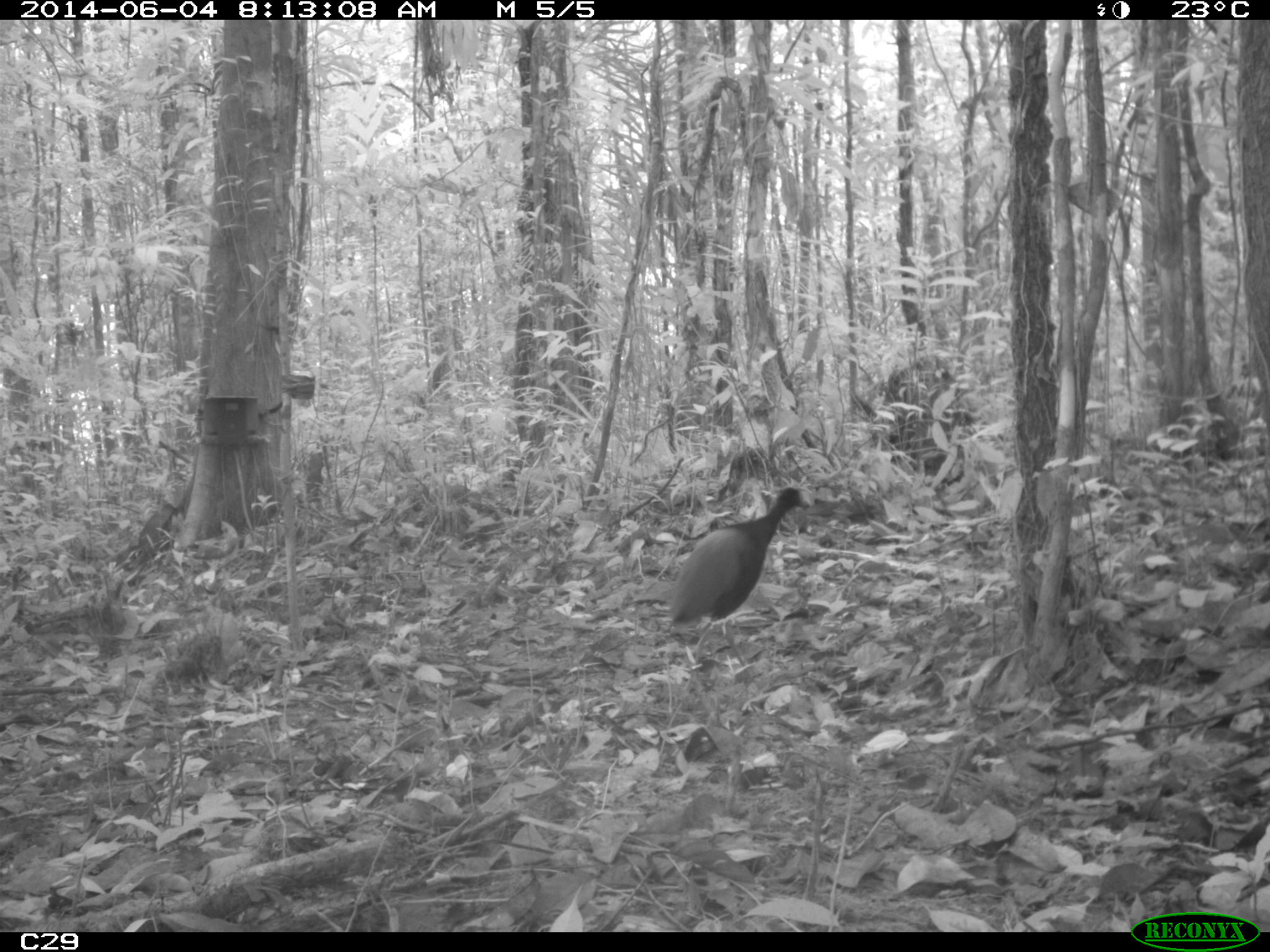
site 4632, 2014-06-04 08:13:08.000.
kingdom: Animalia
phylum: Chordata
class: Aves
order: Gruiformes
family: Psophiidae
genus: Psophia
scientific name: Psophia crepitans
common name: gray-winged trumpeter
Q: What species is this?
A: Psophia crepitans (gray-winged trumpeter).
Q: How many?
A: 2.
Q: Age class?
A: Adult.